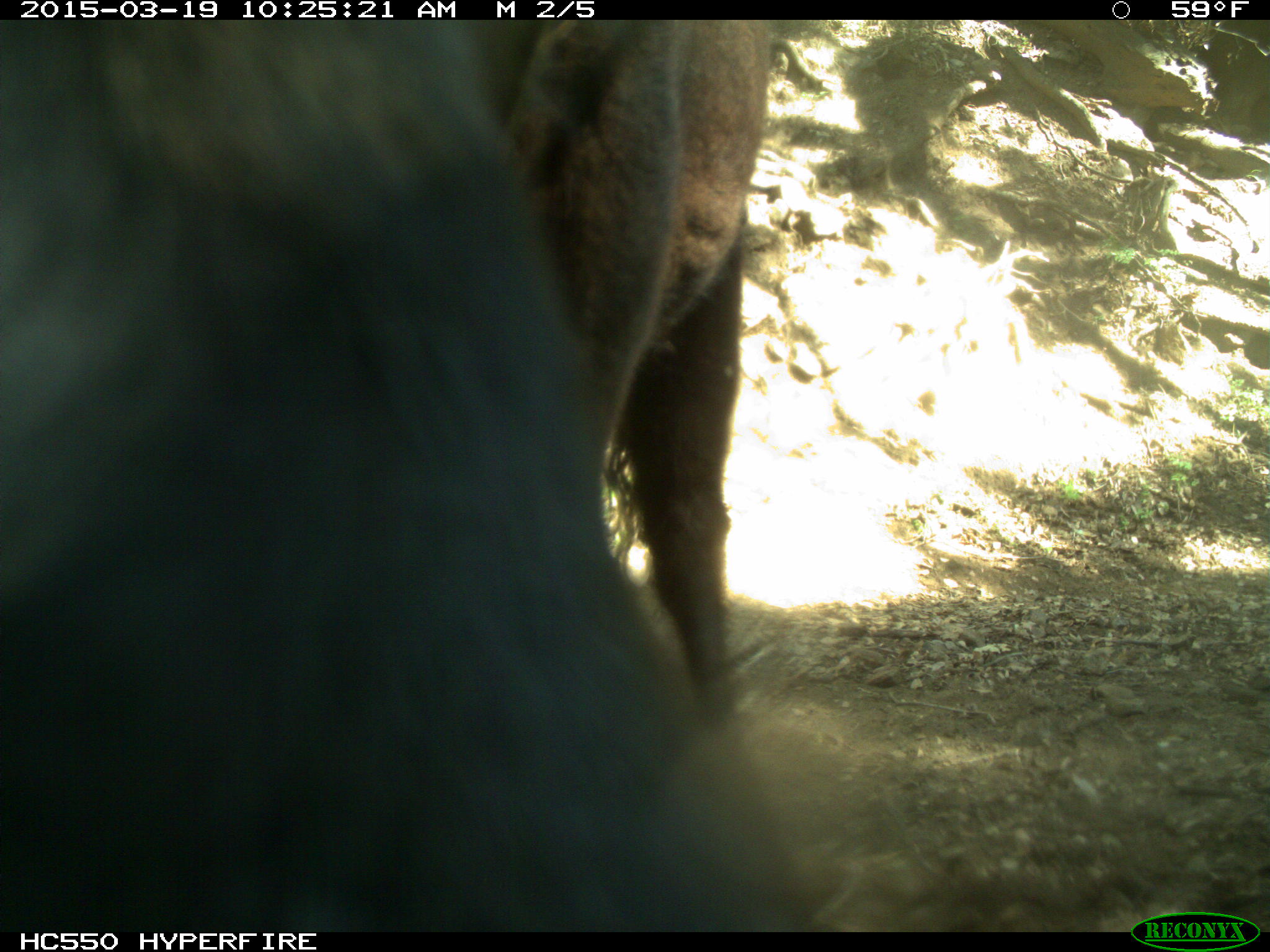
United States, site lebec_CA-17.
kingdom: Animalia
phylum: Chordata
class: Mammalia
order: Artiodactyla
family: Bovidae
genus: Bos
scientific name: Bos taurus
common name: domestic cow